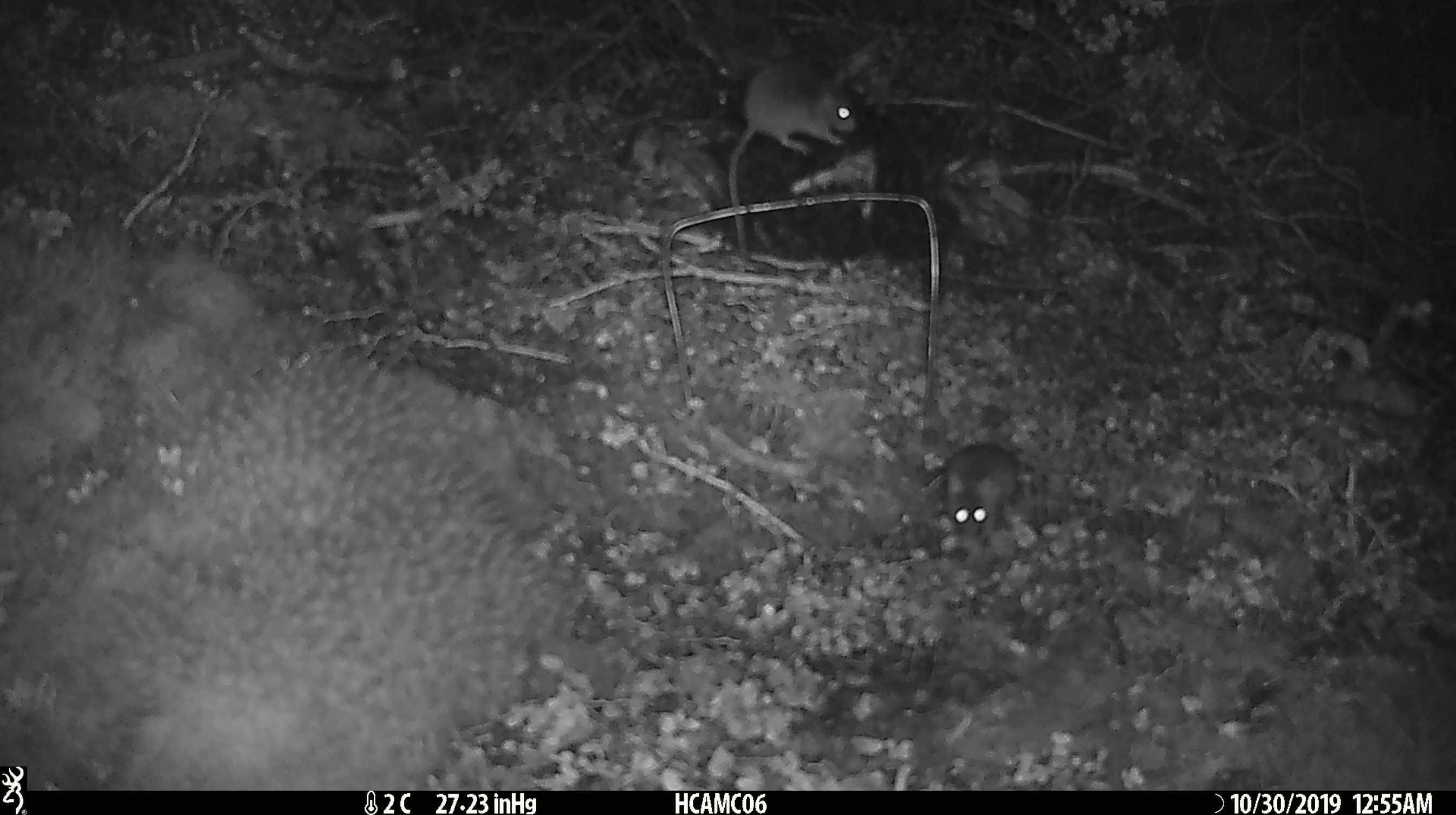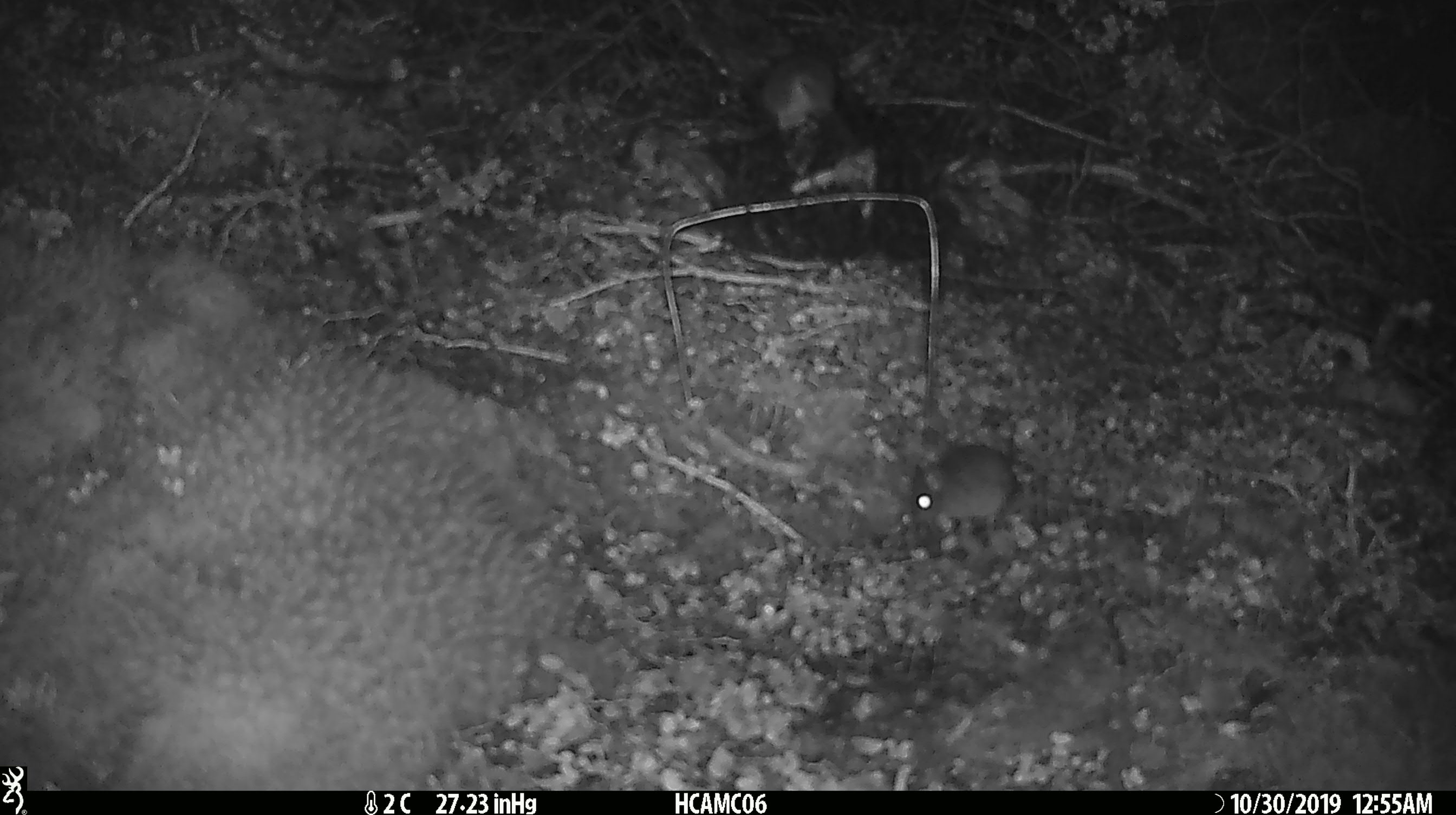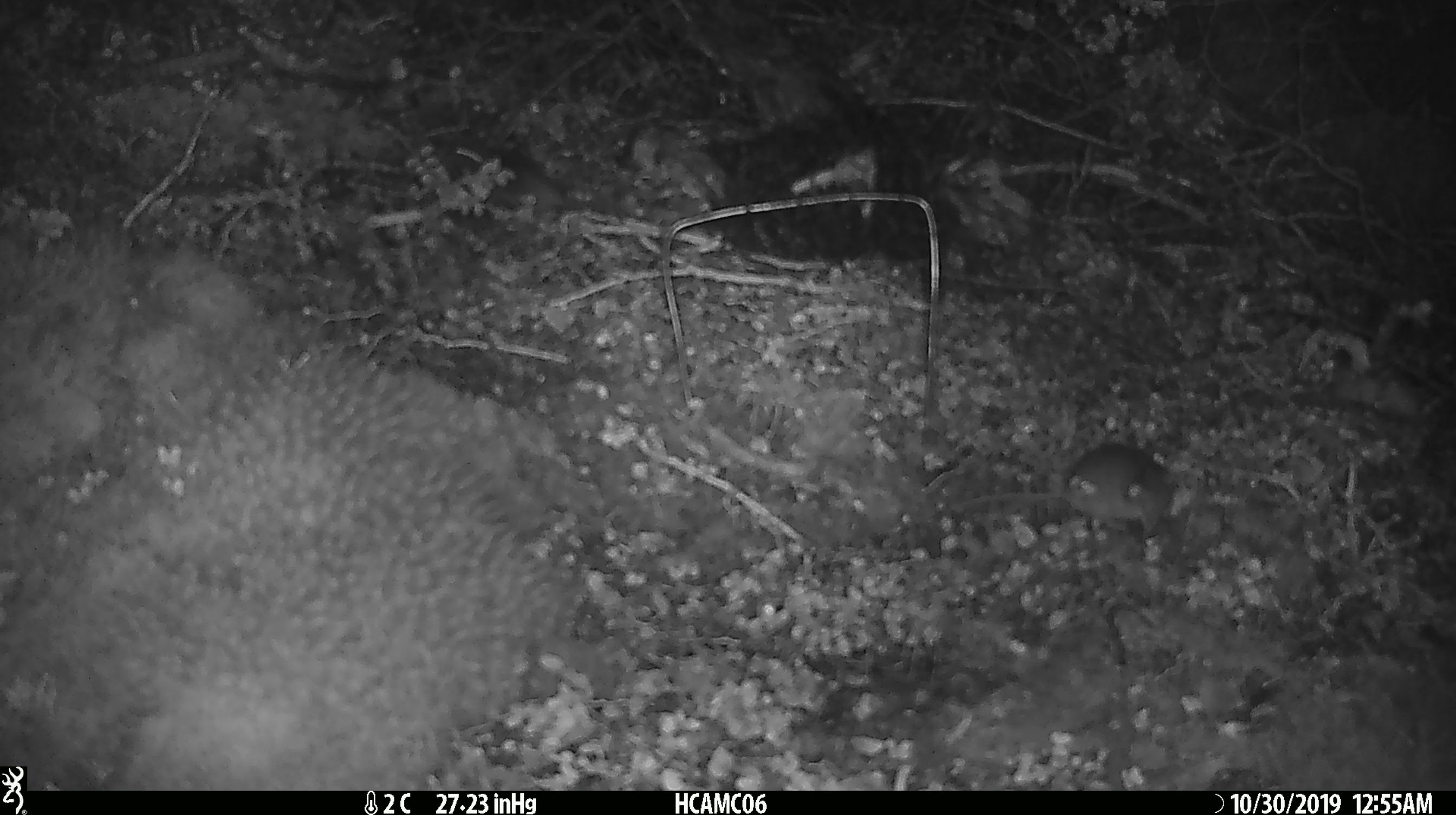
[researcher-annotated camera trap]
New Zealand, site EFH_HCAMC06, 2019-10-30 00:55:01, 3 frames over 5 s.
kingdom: Animalia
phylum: Chordata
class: Mammalia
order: Rodentia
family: Muridae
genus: Mus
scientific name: Mus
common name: mouse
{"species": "mouse (Mus)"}